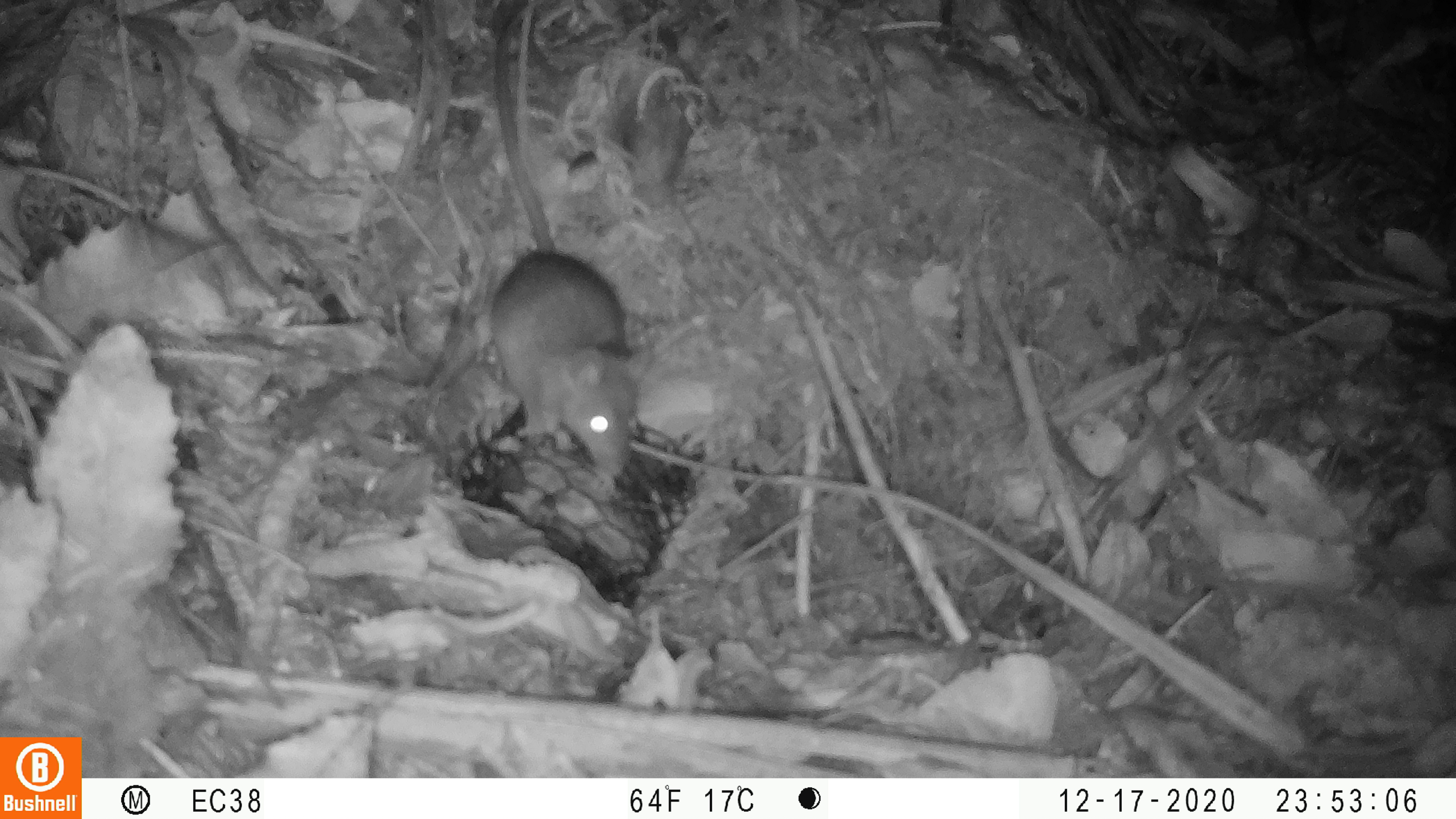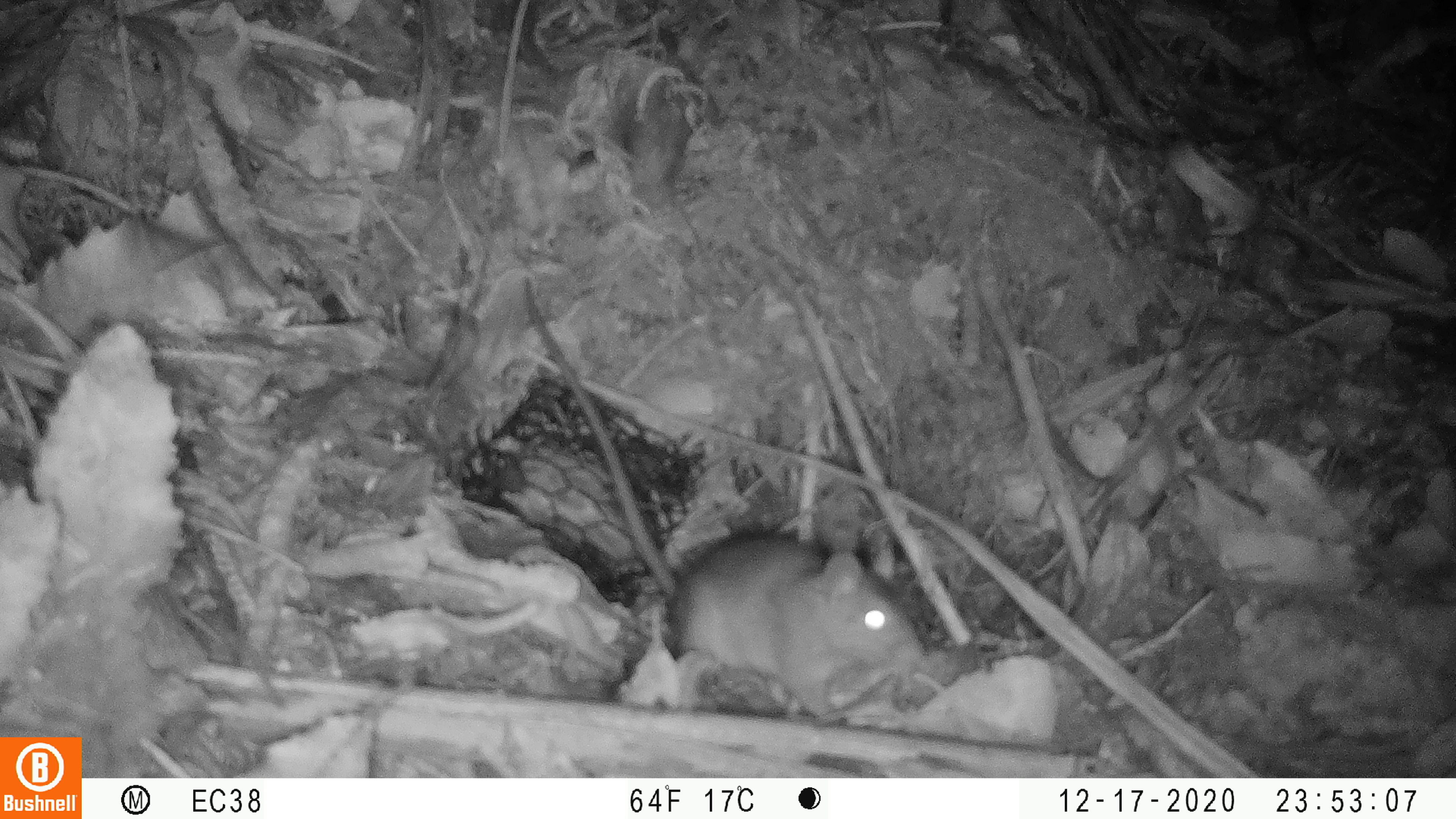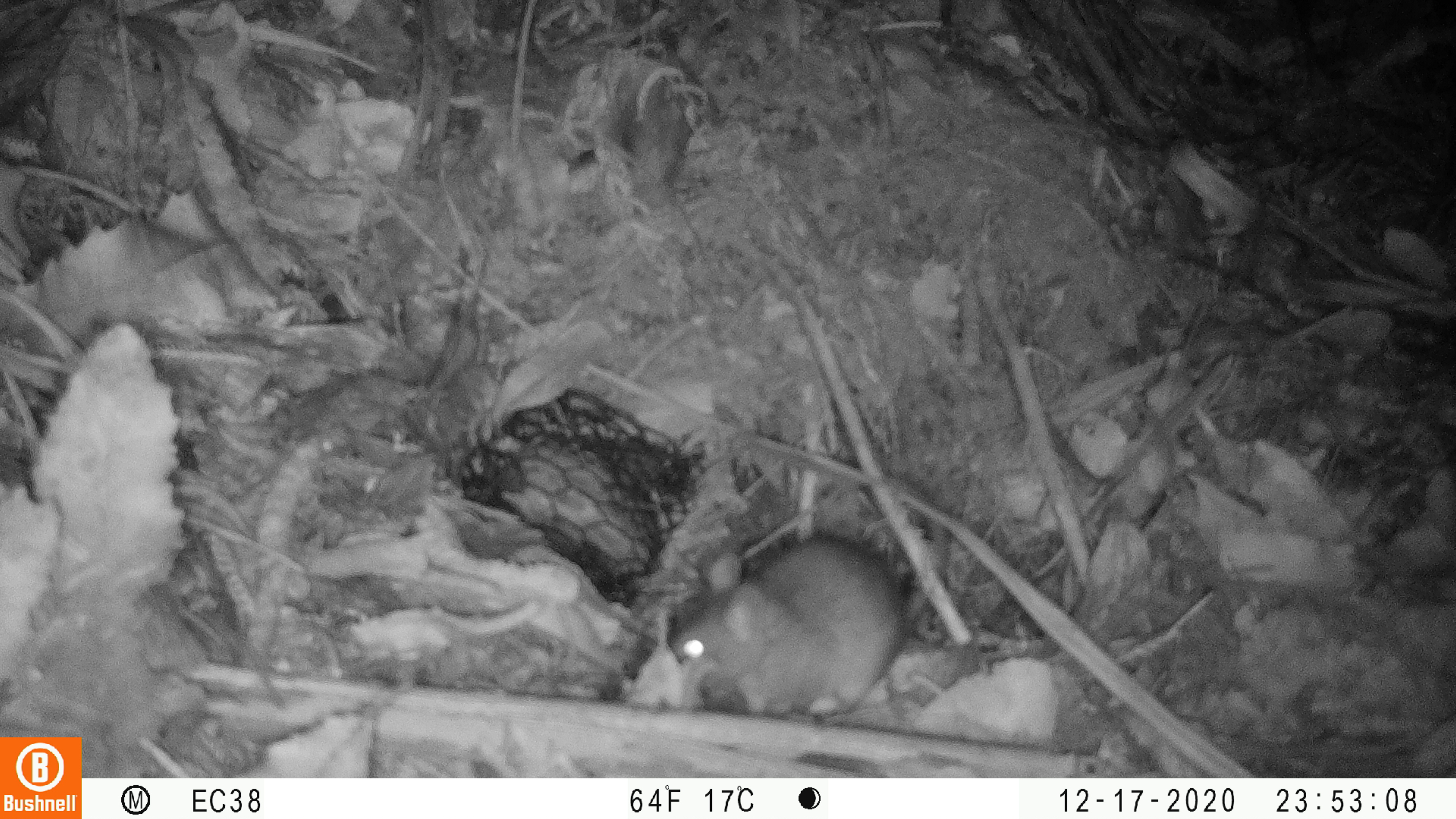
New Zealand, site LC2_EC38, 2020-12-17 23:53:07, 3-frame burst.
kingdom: Animalia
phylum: Chordata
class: Mammalia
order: Rodentia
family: Muridae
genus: Rattus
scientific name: Rattus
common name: rat